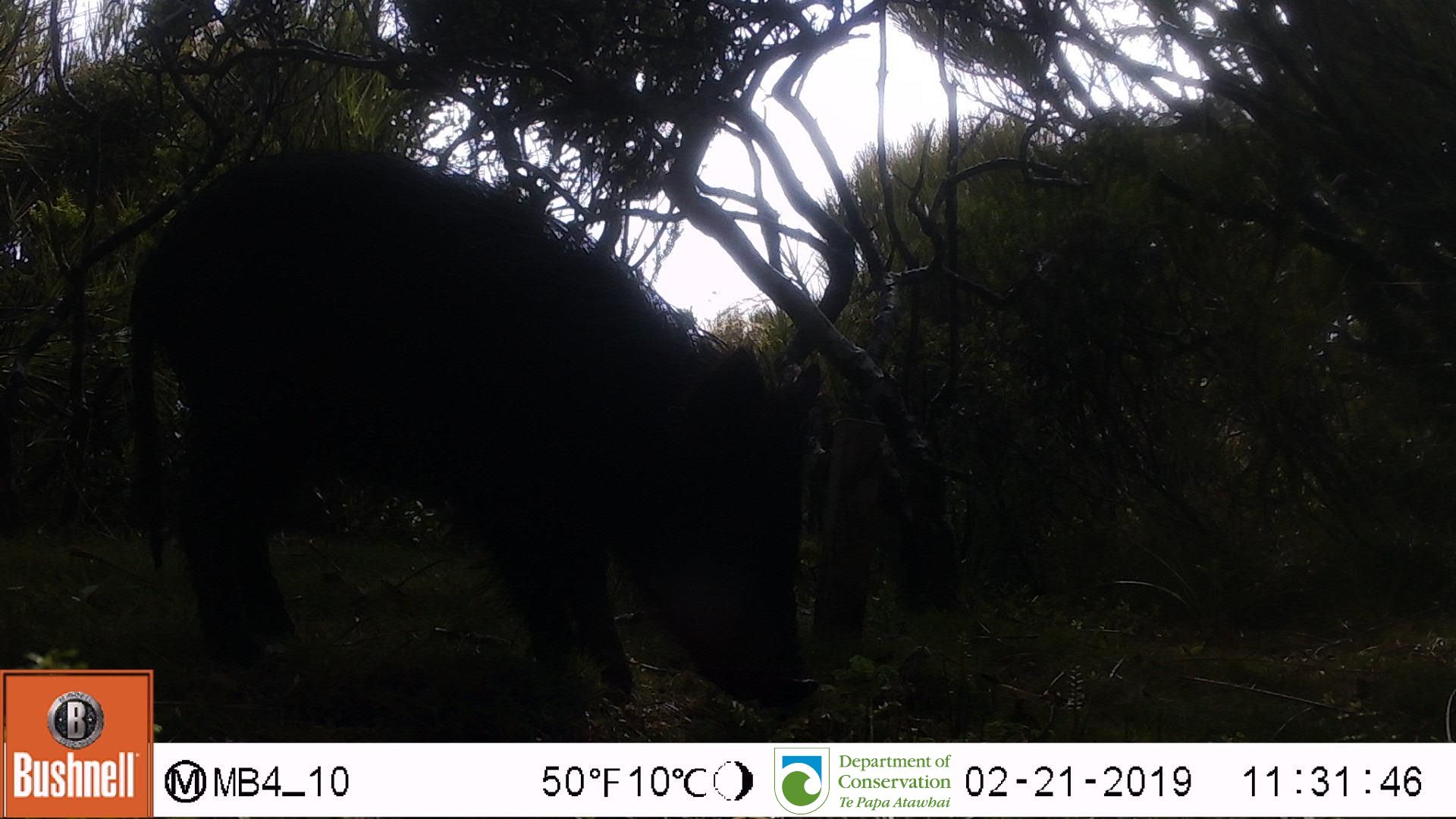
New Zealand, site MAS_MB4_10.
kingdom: Animalia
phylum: Chordata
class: Mammalia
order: Artiodactyla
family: Suidae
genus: Sus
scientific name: Sus scrofa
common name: pig